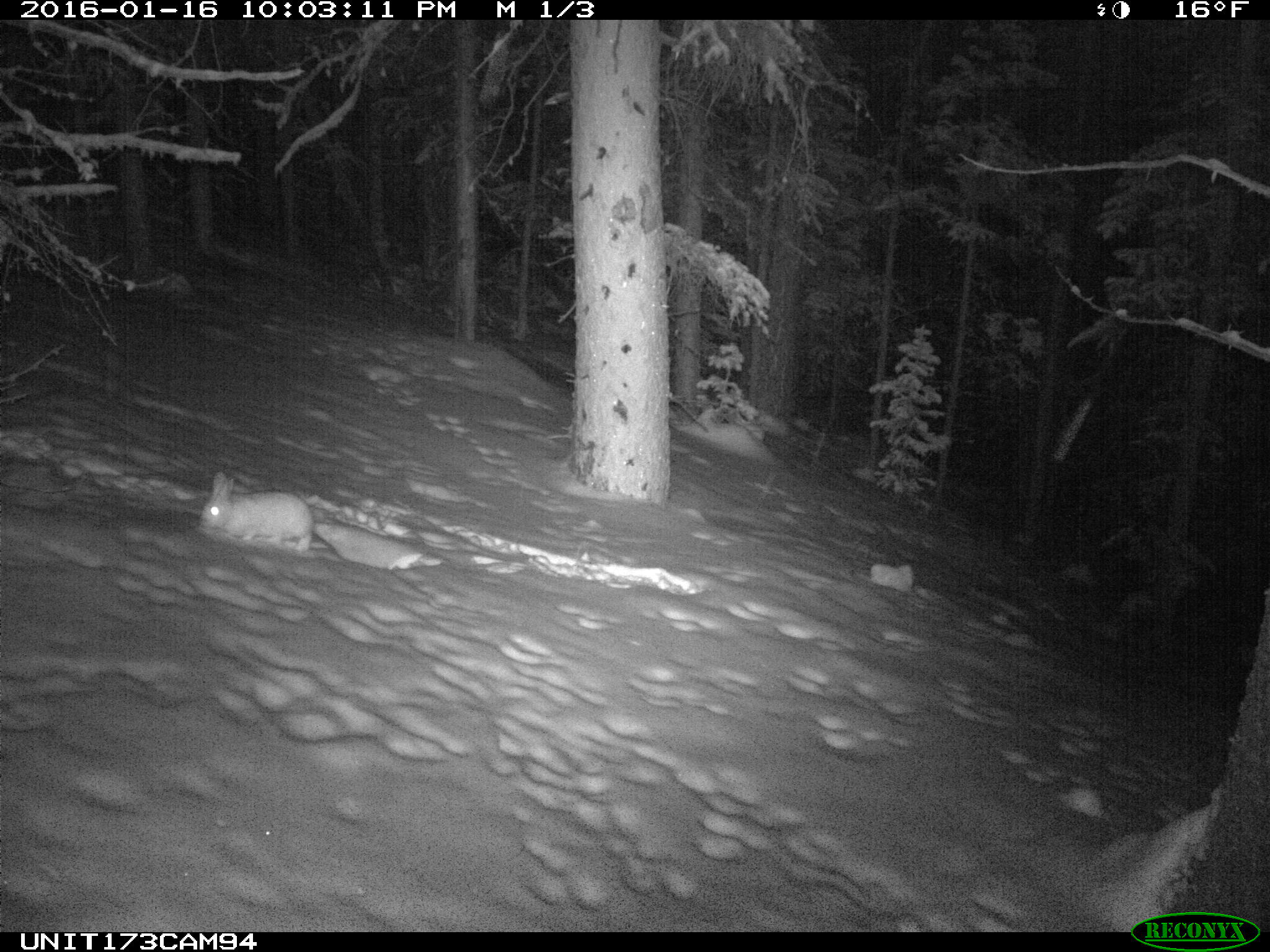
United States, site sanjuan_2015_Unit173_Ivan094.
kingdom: Animalia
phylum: Chordata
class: Mammalia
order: Lagomorpha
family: Leporidae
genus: Lepus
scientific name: Lepus americanus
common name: snowshoe hare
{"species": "Lepus americanus (snowshoe hare)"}